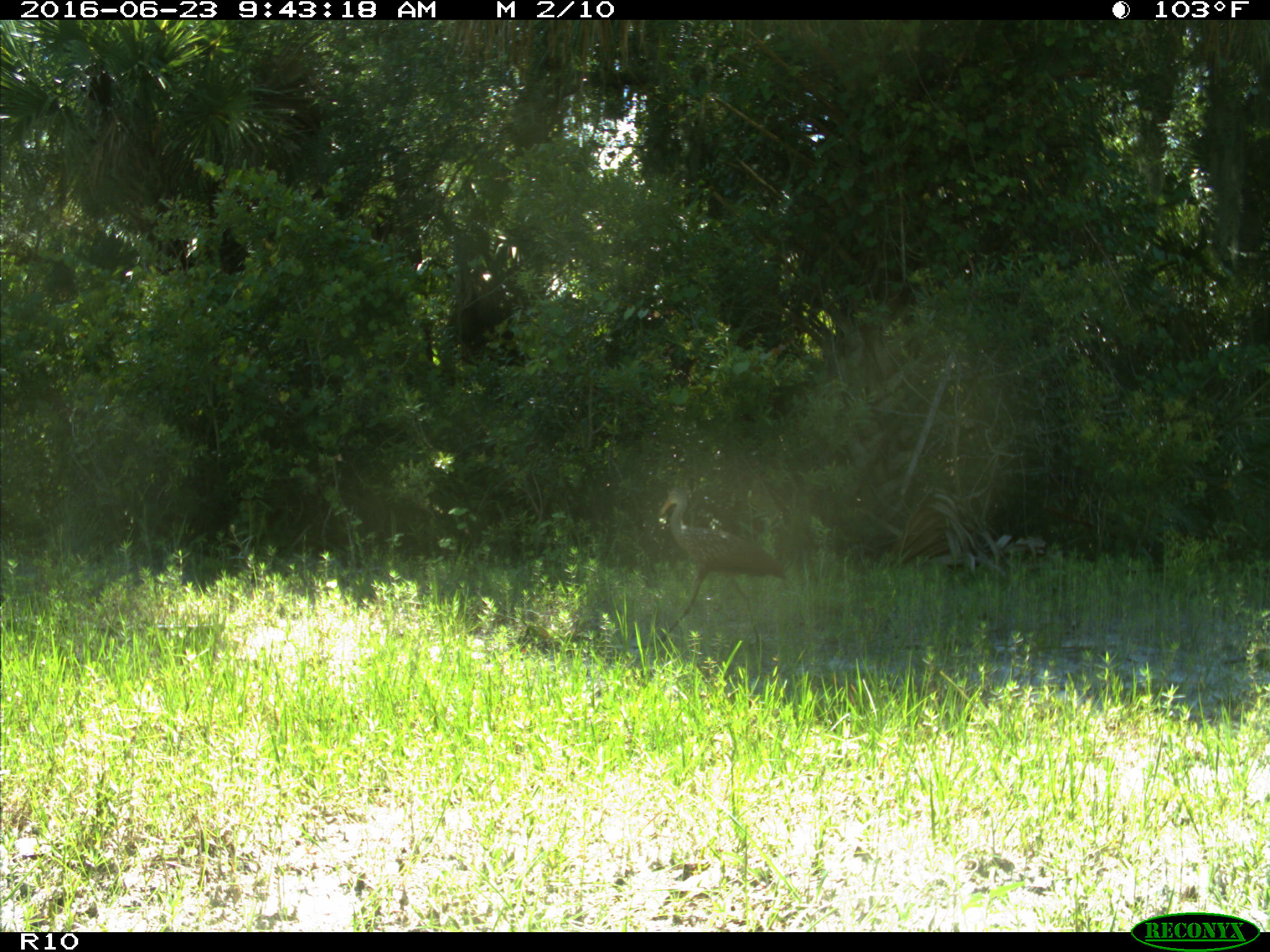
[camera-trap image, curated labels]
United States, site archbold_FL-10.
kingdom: Animalia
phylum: Chordata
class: Aves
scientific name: Aves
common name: birds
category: unidentified bird